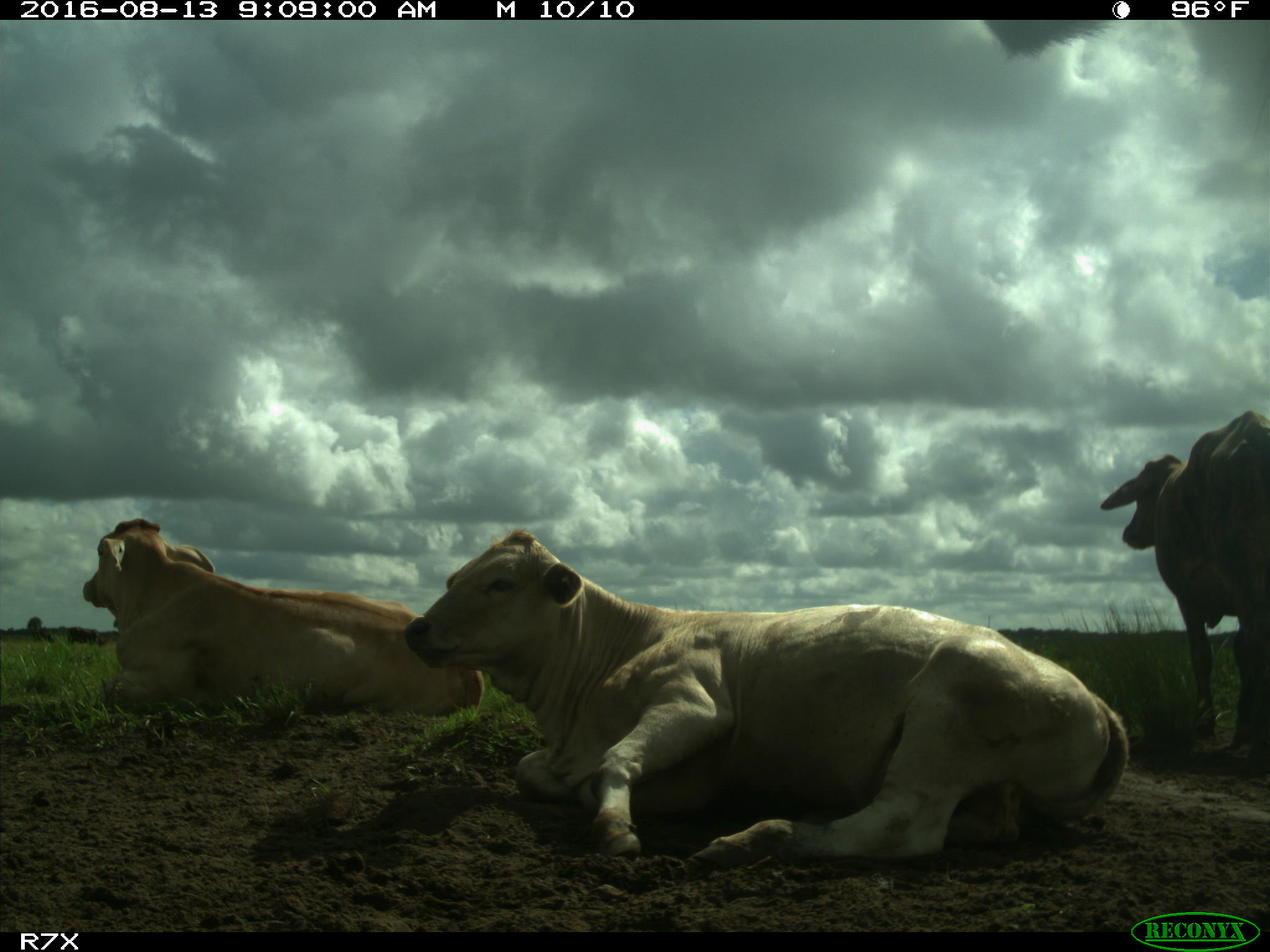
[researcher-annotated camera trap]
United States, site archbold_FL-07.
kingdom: Animalia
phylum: Chordata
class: Mammalia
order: Artiodactyla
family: Bovidae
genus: Bos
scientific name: Bos taurus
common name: domestic cow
Bos taurus (domestic cow).